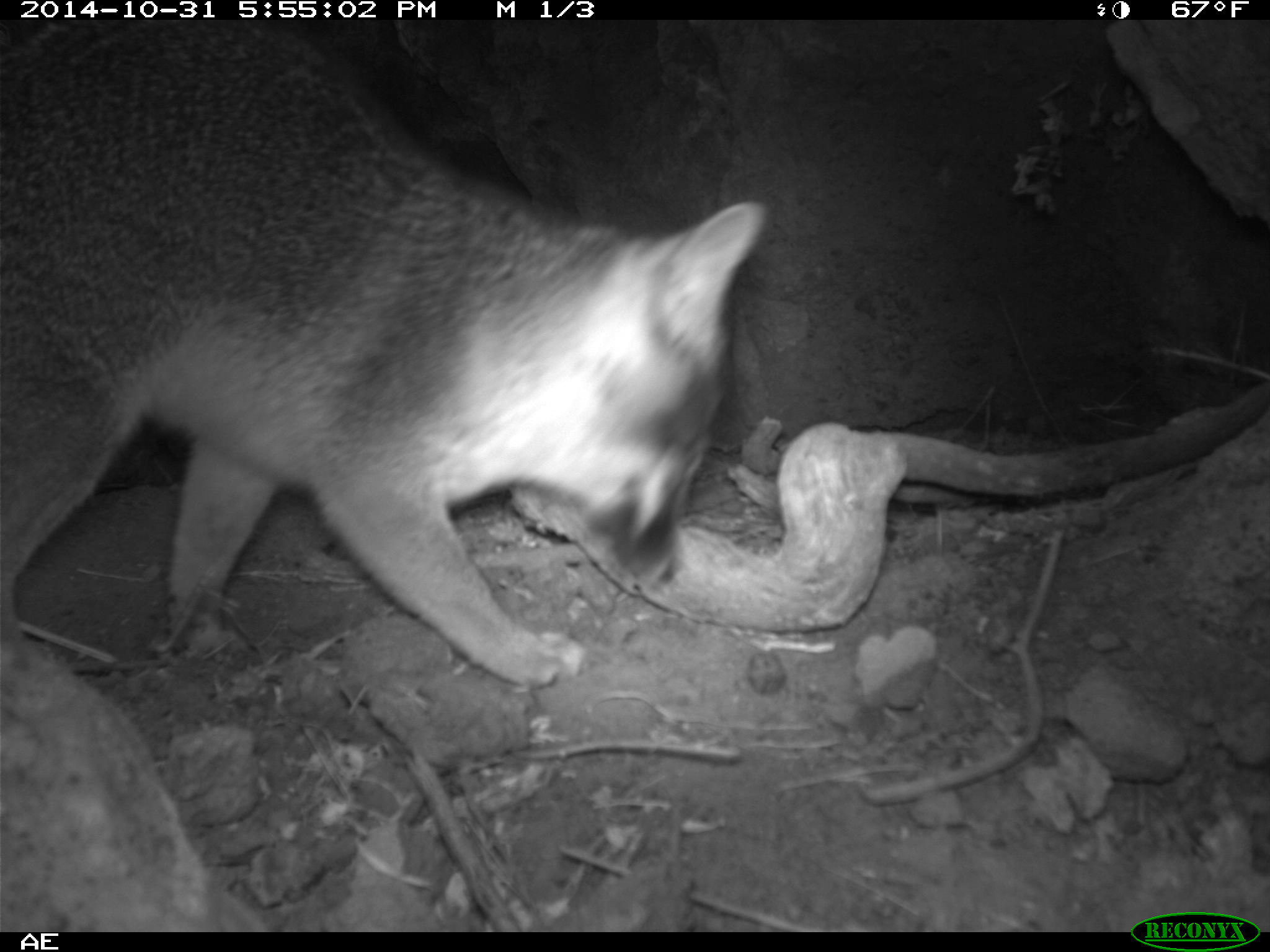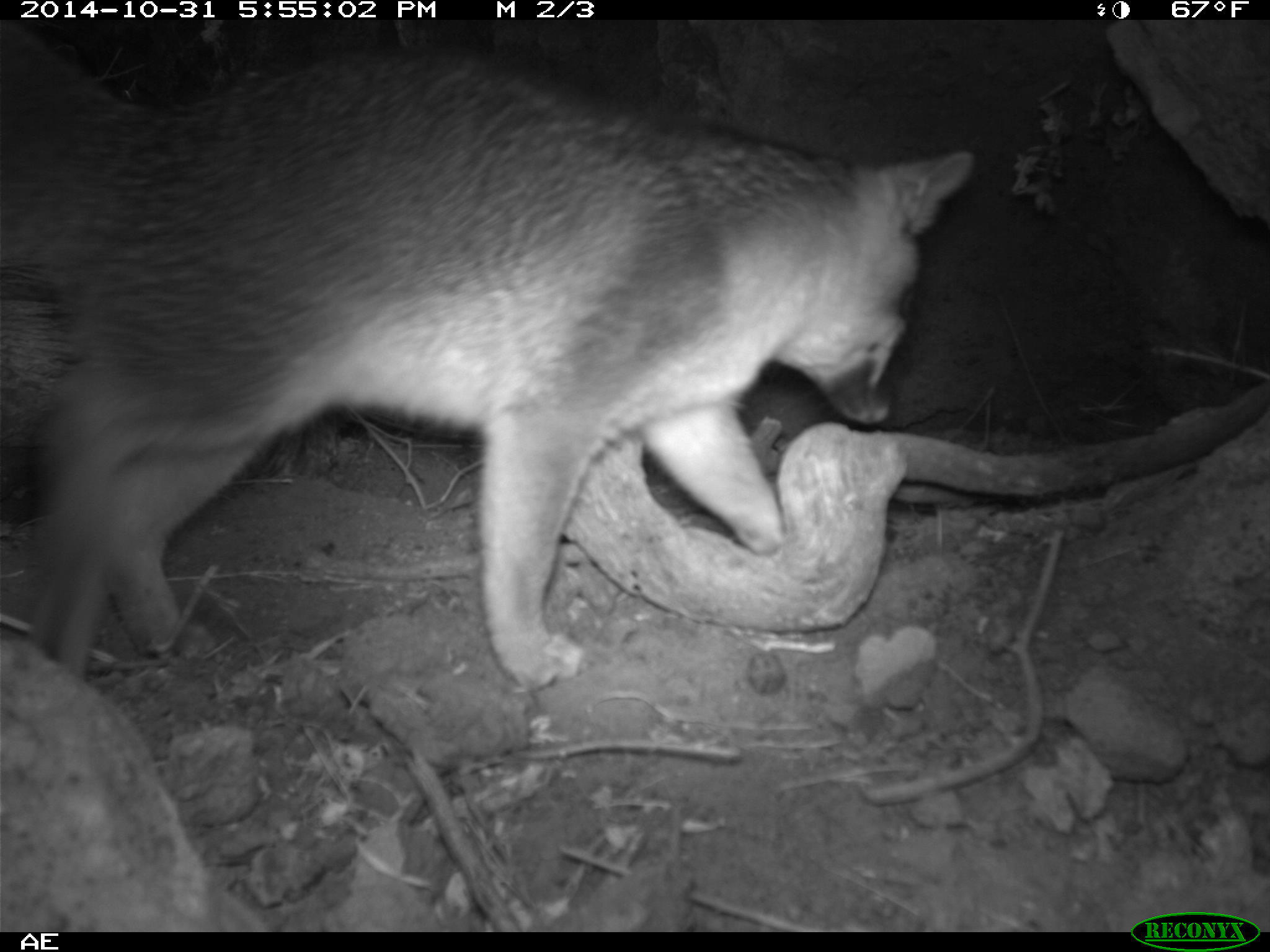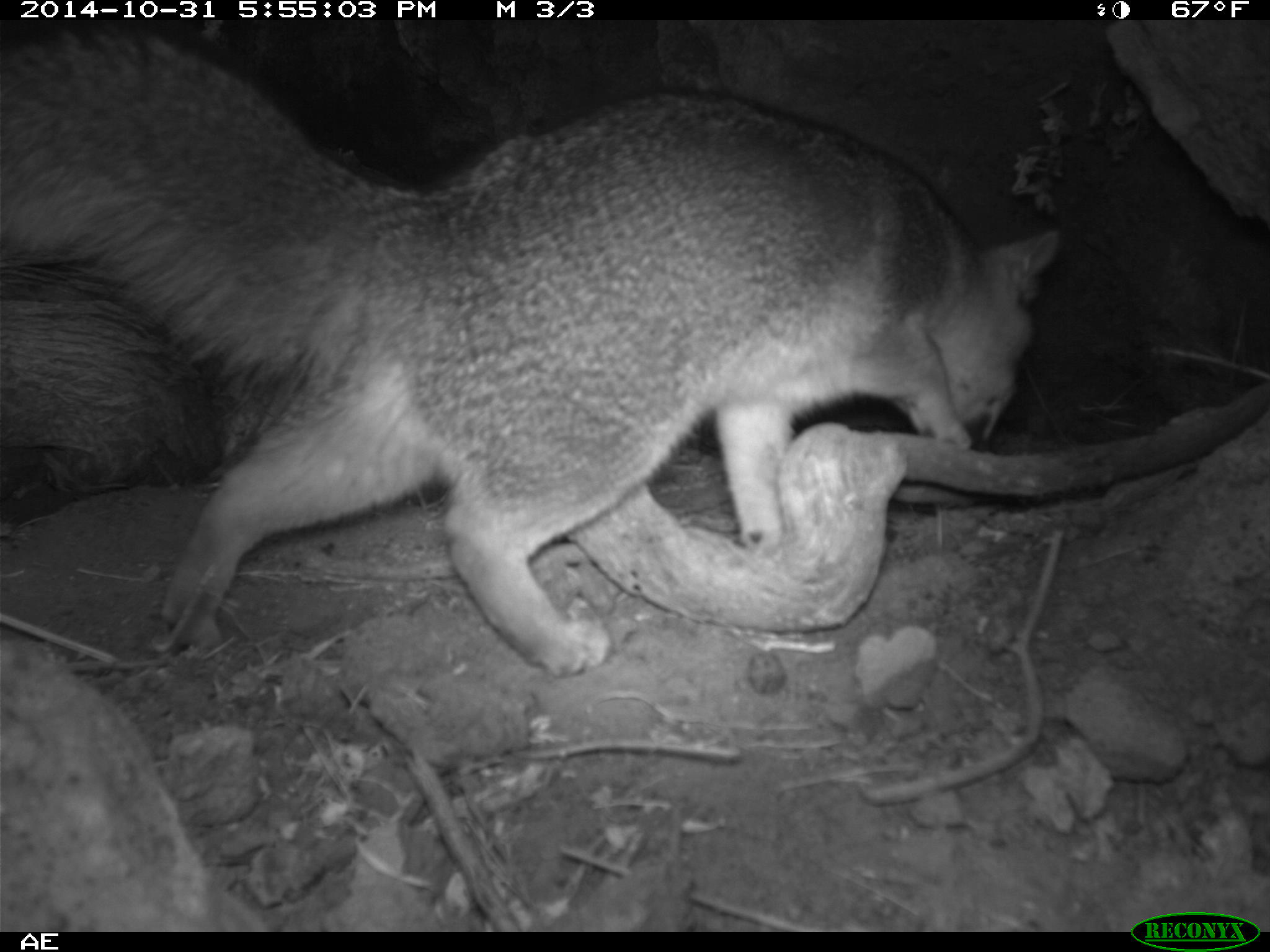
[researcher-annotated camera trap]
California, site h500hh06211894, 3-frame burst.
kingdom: Animalia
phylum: Chordata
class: Mammalia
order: Carnivora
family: Canidae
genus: Urocyon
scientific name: Urocyon littoralis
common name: island fox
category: fox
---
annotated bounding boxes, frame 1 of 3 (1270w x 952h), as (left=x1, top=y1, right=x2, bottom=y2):
fox: (left=0, top=20, right=765, bottom=688)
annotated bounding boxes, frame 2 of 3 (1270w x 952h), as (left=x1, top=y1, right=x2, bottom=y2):
fox: (left=0, top=20, right=974, bottom=688)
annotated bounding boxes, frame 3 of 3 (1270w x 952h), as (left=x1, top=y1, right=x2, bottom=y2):
fox: (left=0, top=28, right=1057, bottom=677)